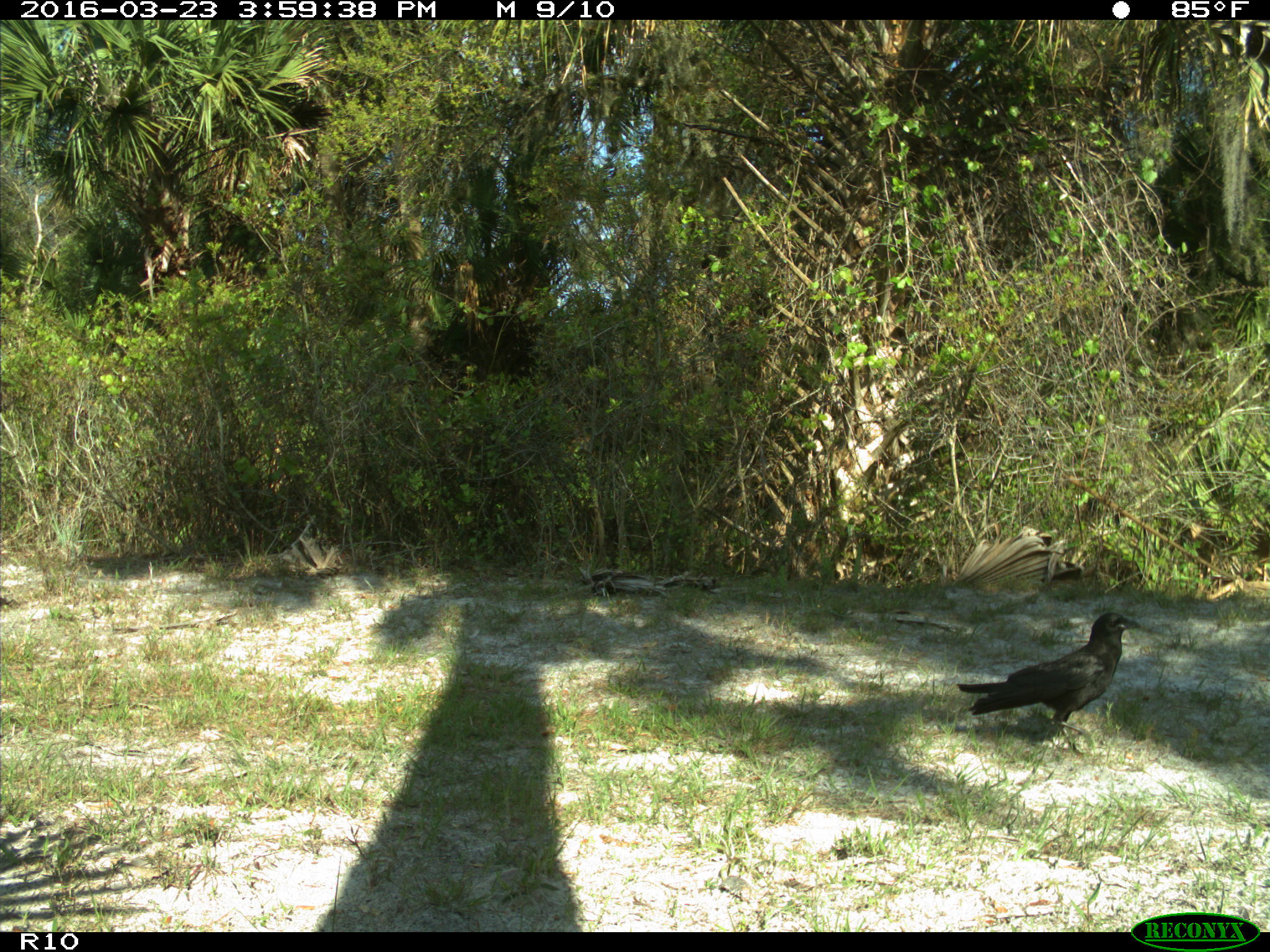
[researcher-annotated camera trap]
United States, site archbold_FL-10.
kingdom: Animalia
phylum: Chordata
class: Aves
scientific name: Aves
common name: birds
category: unidentified bird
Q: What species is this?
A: Unidentified bird (birds) (Aves).